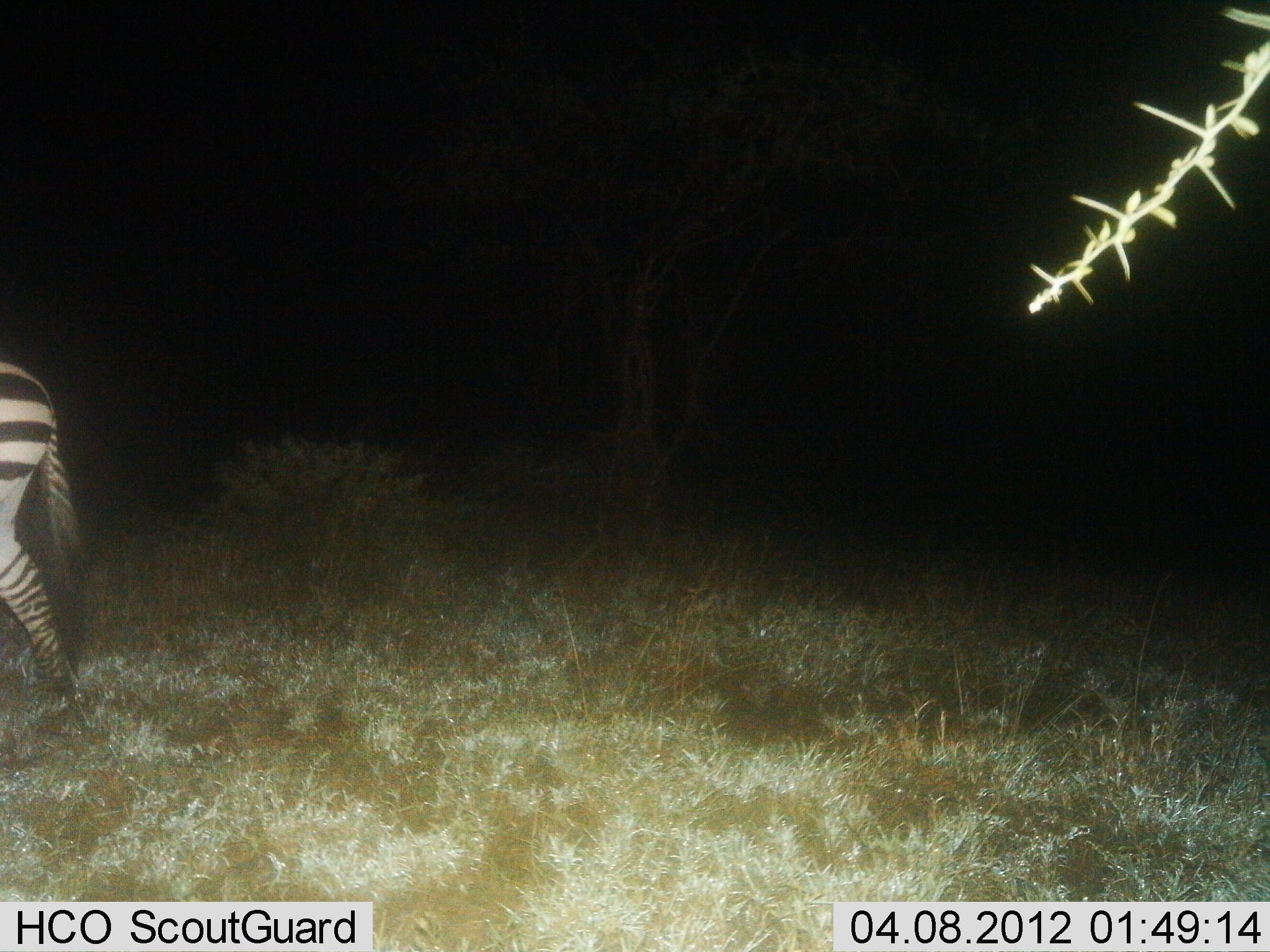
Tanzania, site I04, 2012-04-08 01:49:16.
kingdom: Animalia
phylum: Chordata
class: Mammalia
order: Perissodactyla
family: Equidae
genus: Equus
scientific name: Equus quagga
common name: plains zebra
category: zebra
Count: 1.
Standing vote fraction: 21%.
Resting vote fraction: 0%.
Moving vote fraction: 79%.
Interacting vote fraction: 0%.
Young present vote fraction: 0%.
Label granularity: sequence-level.